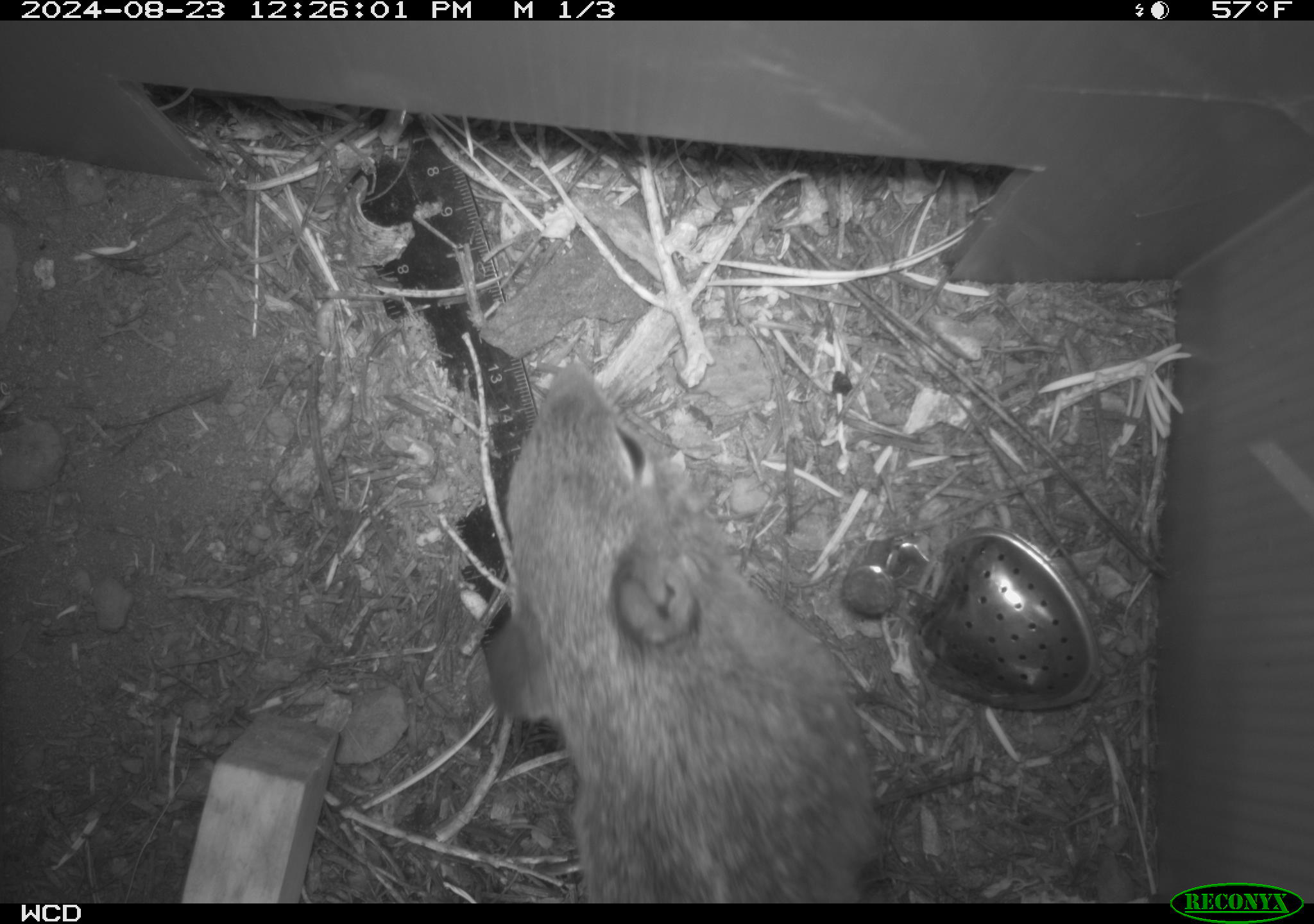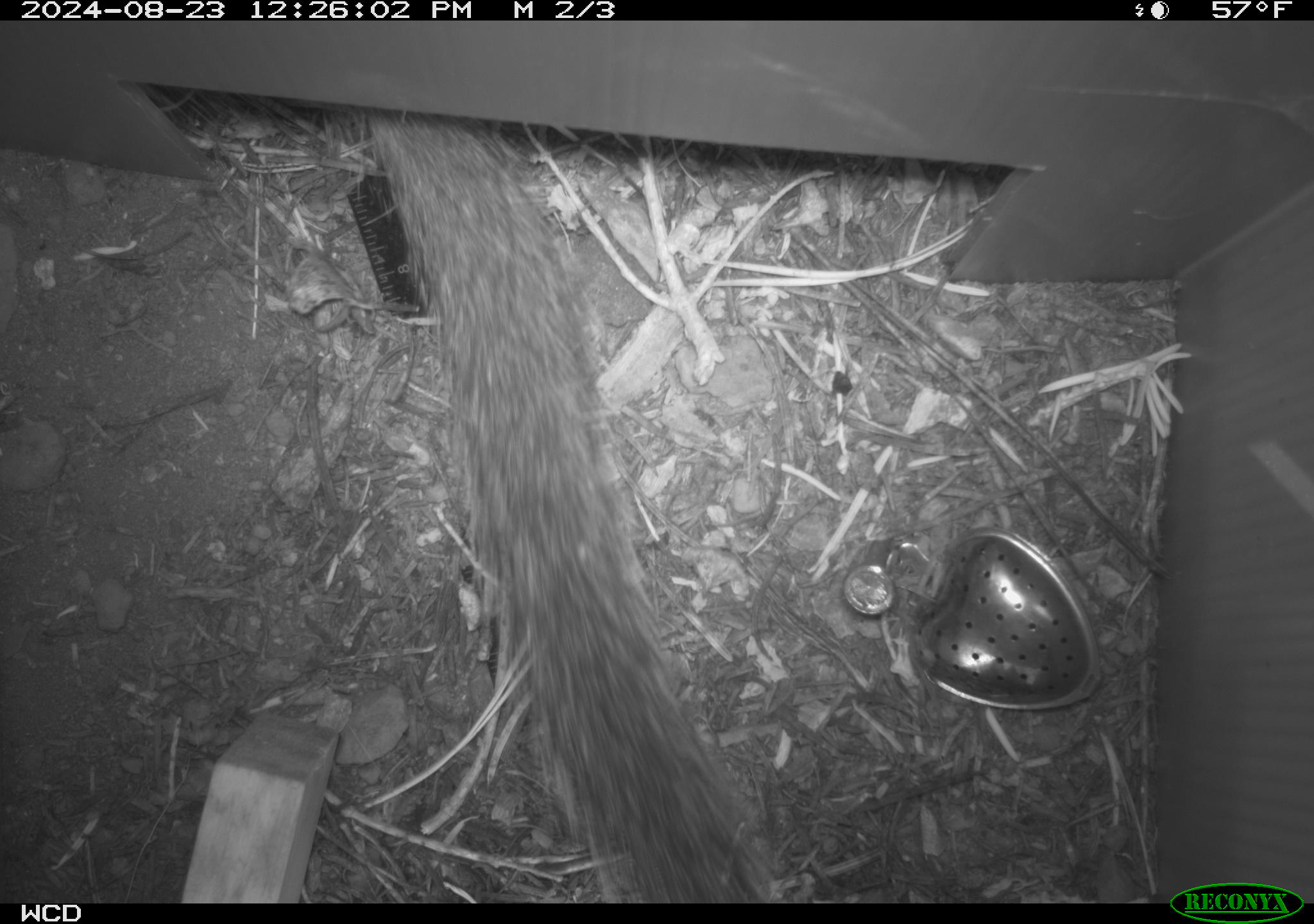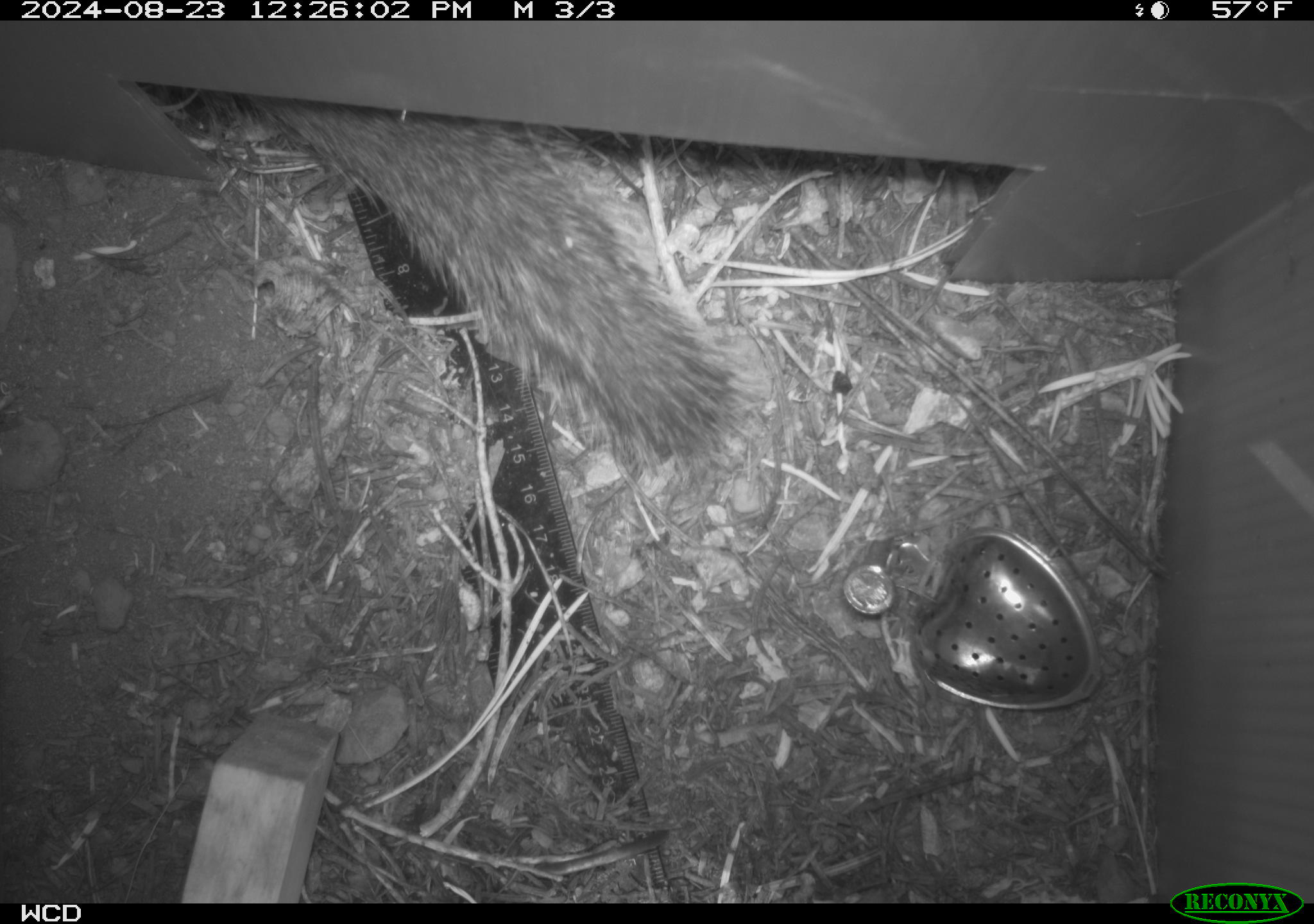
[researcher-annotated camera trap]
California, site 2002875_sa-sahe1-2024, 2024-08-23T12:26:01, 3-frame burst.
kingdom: Animalia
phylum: Chordata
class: Mammalia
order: Rodentia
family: Sciuridae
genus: Otospermophilus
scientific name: Otospermophilus beecheyi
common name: california ground squirrel